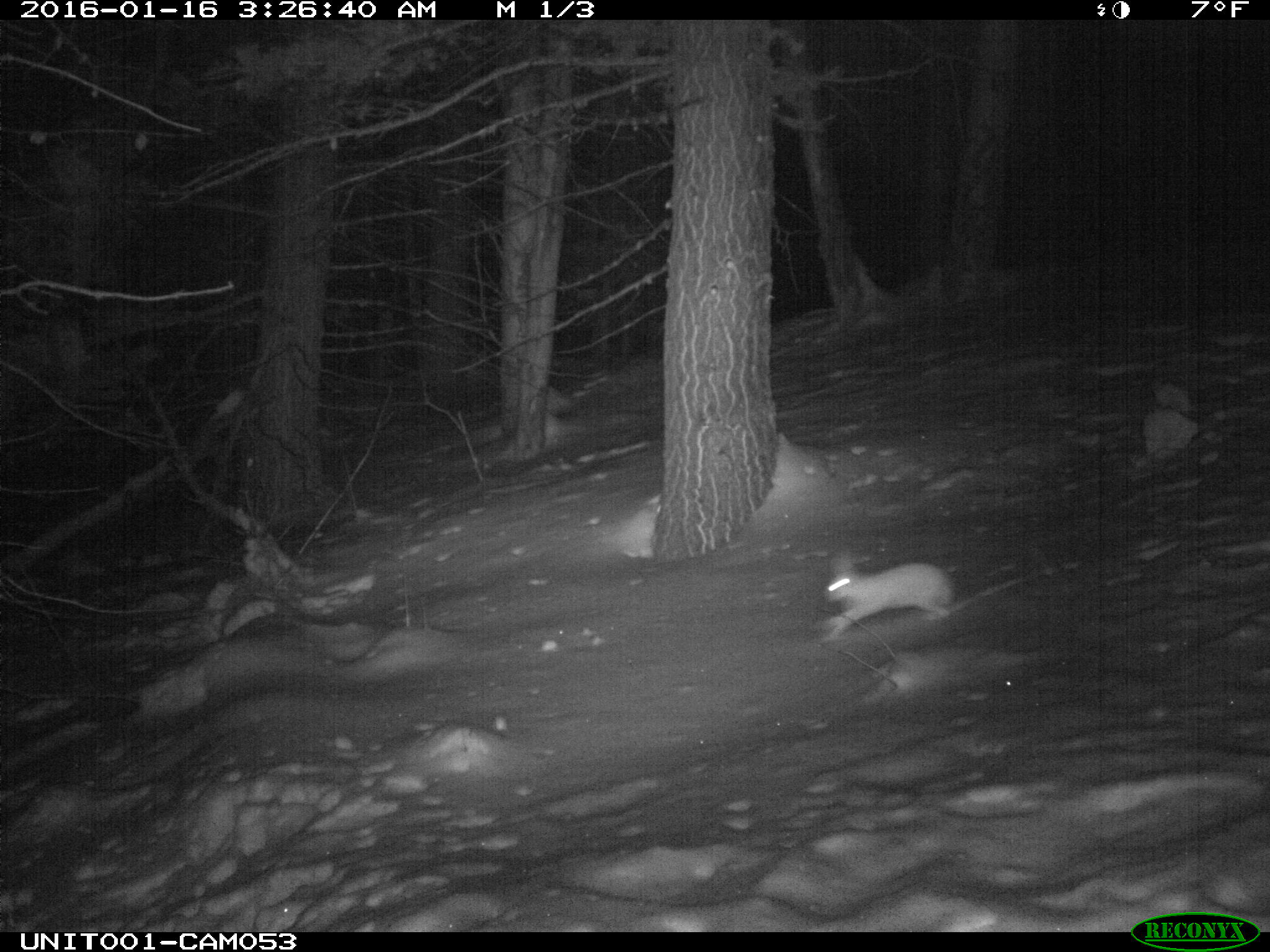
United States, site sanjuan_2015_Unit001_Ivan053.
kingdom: Animalia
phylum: Chordata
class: Mammalia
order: Lagomorpha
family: Leporidae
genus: Lepus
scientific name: Lepus americanus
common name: snowshoe hare